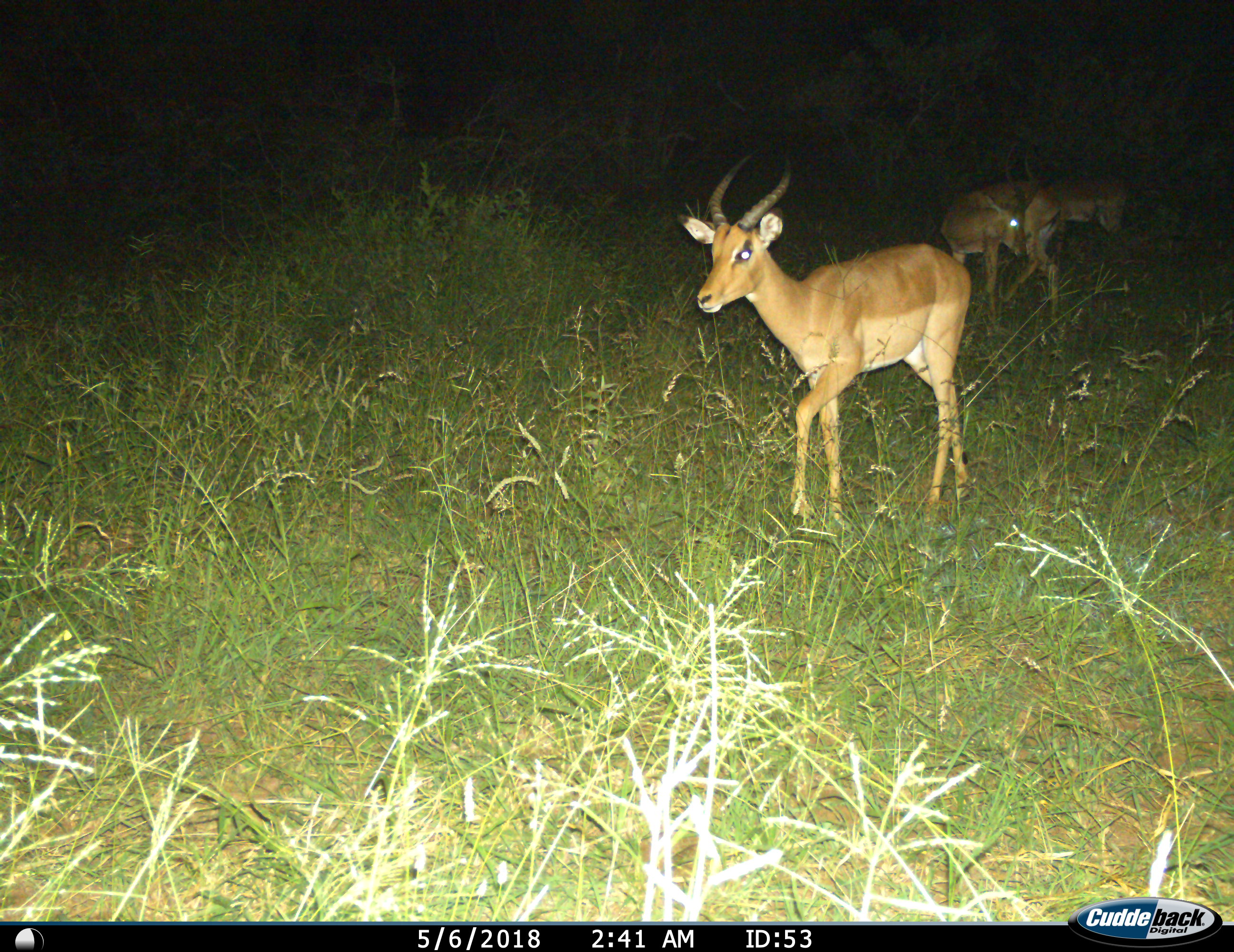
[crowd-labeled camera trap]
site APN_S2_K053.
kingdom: Animalia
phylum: Chordata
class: Mammalia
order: Artiodactyla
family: Bovidae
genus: Aepyceros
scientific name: Aepyceros melampus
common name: impala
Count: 3.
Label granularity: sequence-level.